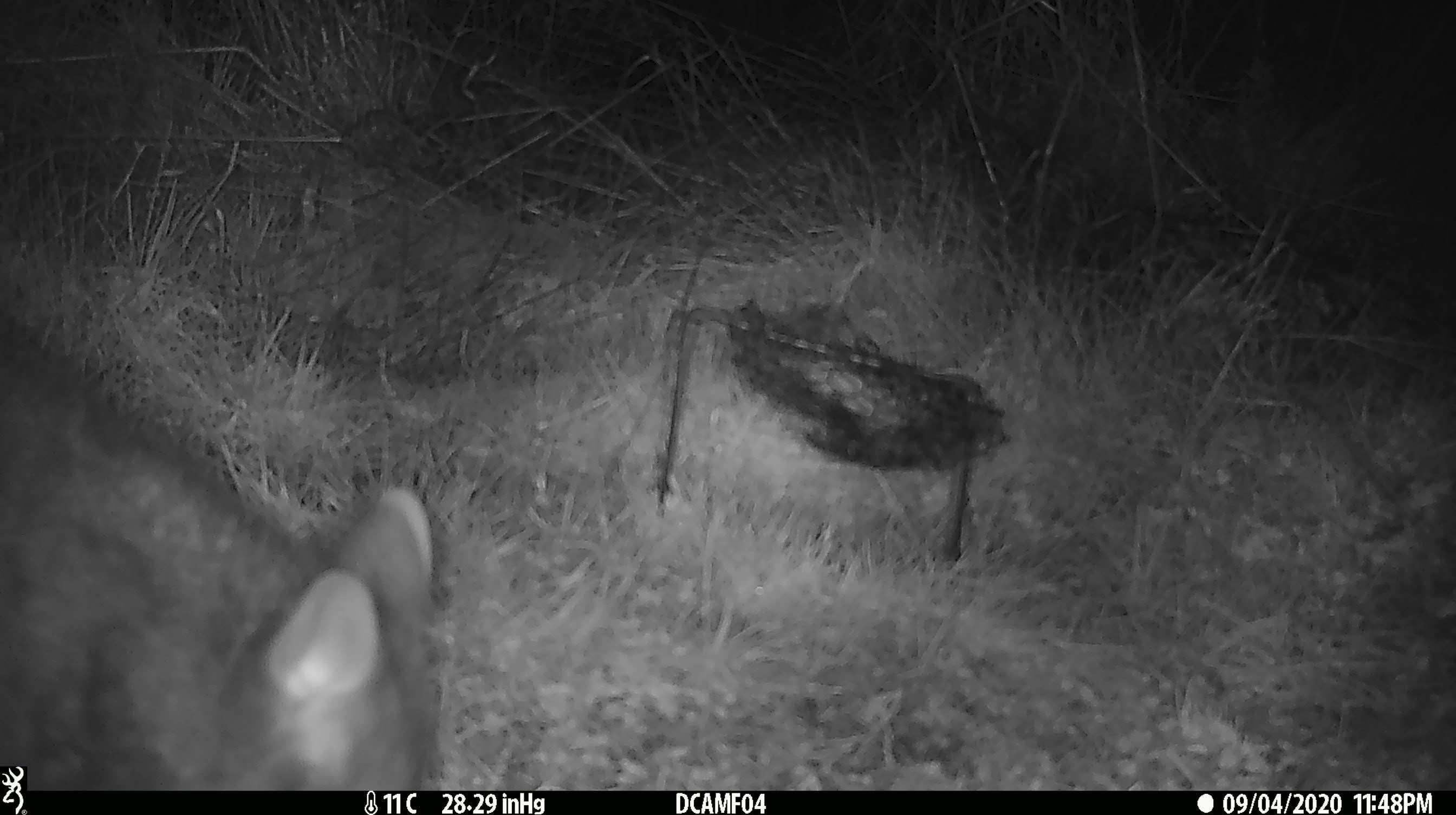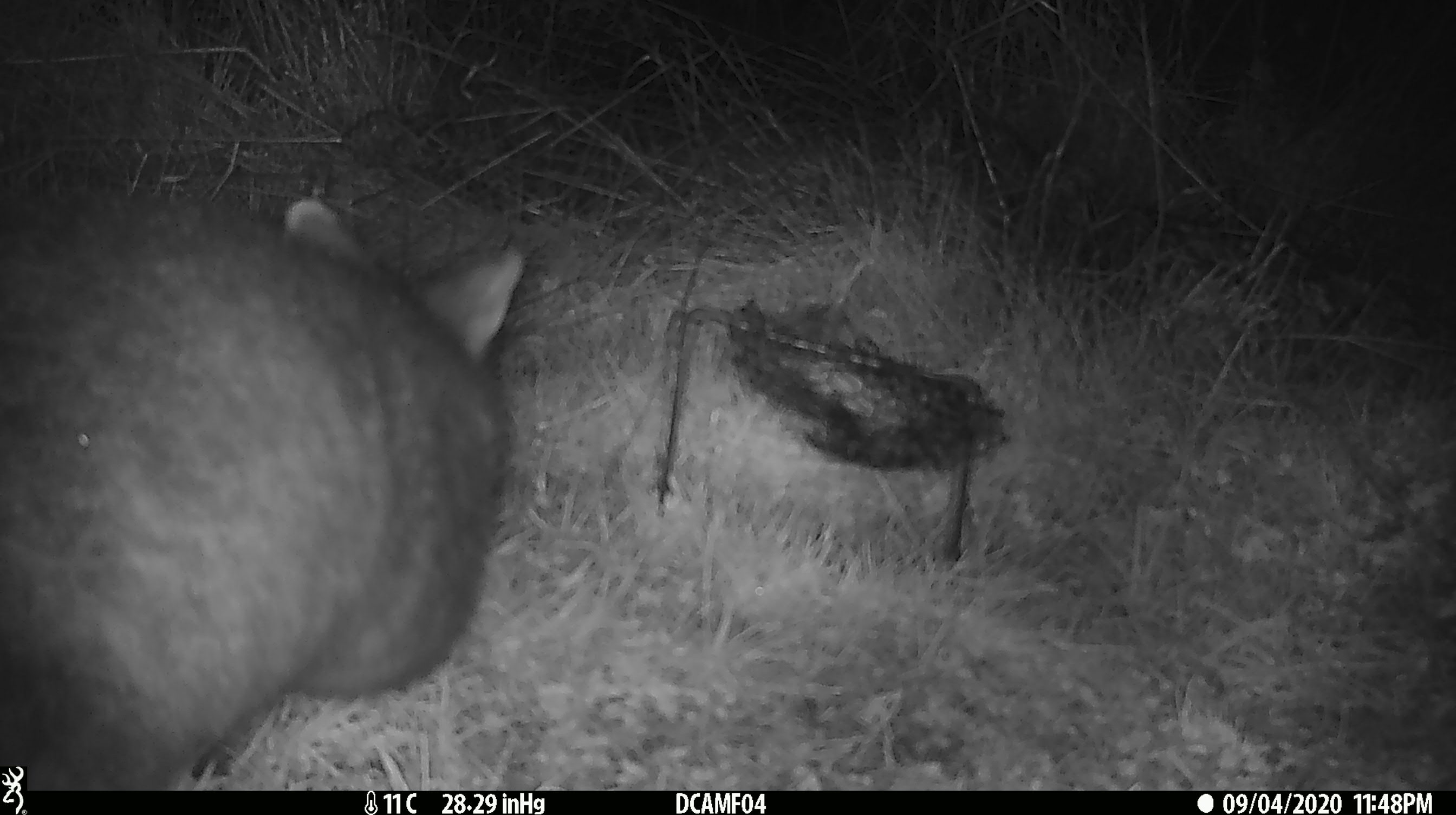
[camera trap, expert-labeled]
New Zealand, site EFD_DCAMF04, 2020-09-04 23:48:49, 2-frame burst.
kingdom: Animalia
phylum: Chordata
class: Mammalia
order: Diprotodontia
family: Phalangeridae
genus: Trichosurus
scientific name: Trichosurus vulpecula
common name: common brushtail possum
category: possum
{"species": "possum (common brushtail possum) (Trichosurus vulpecula)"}